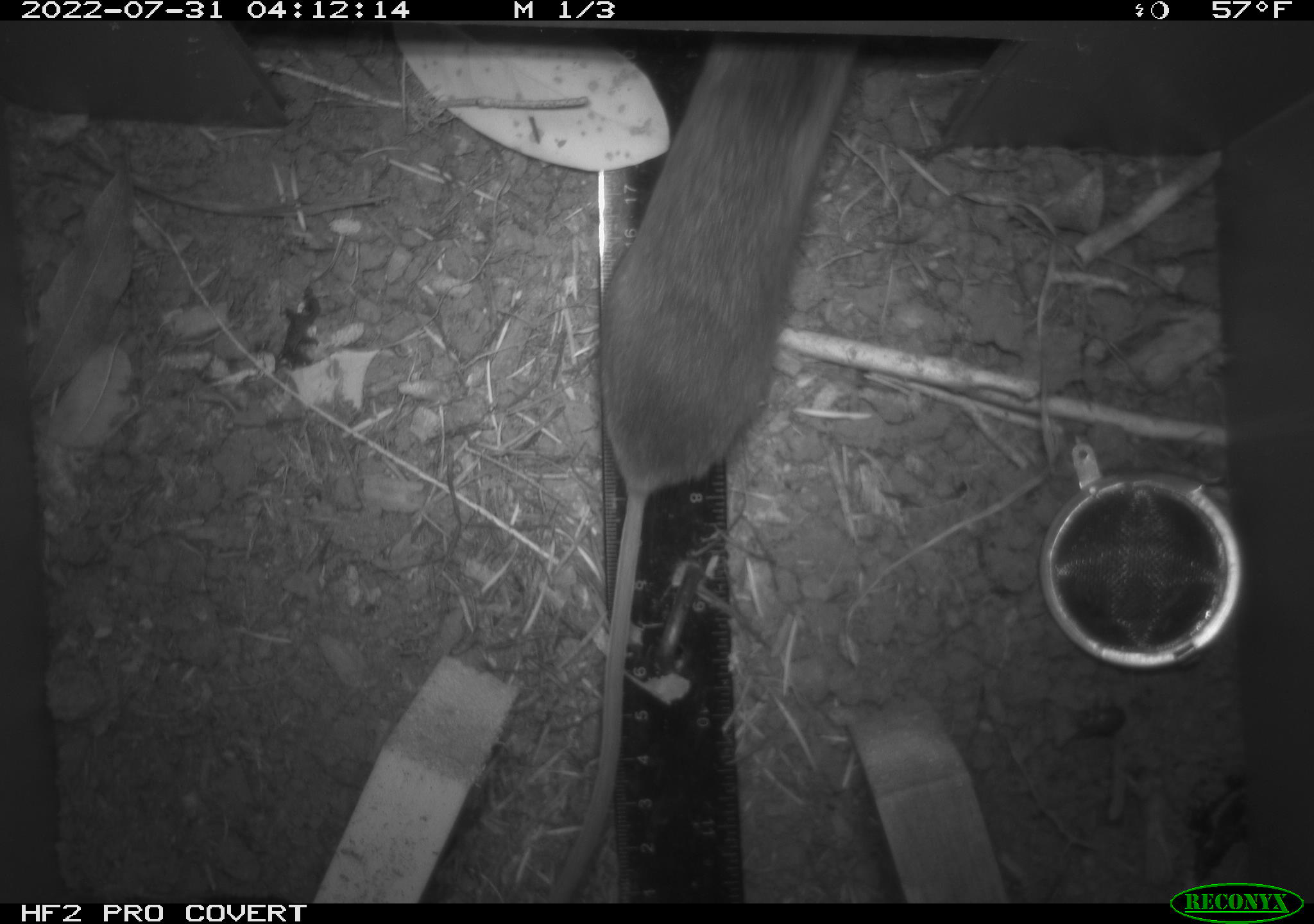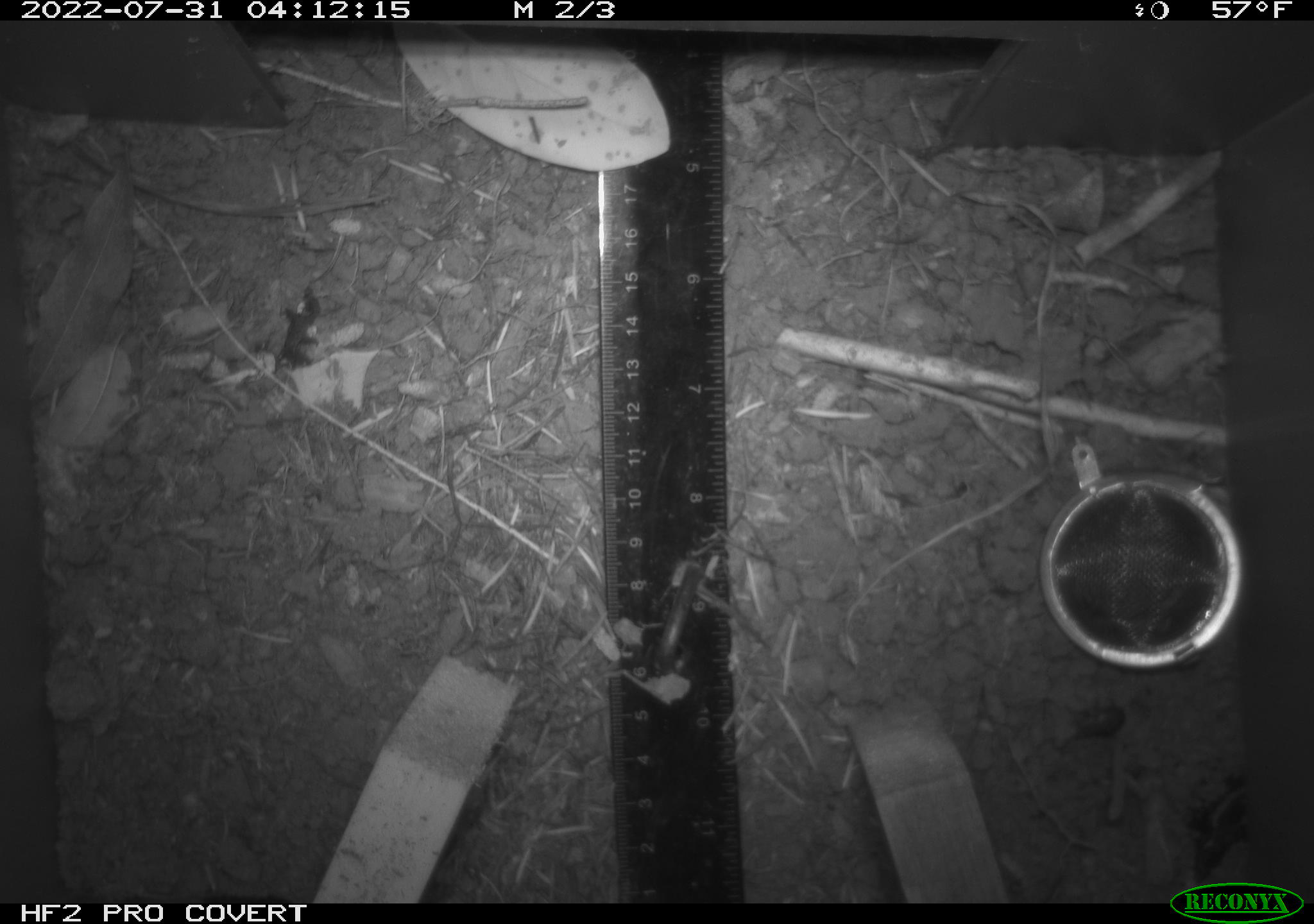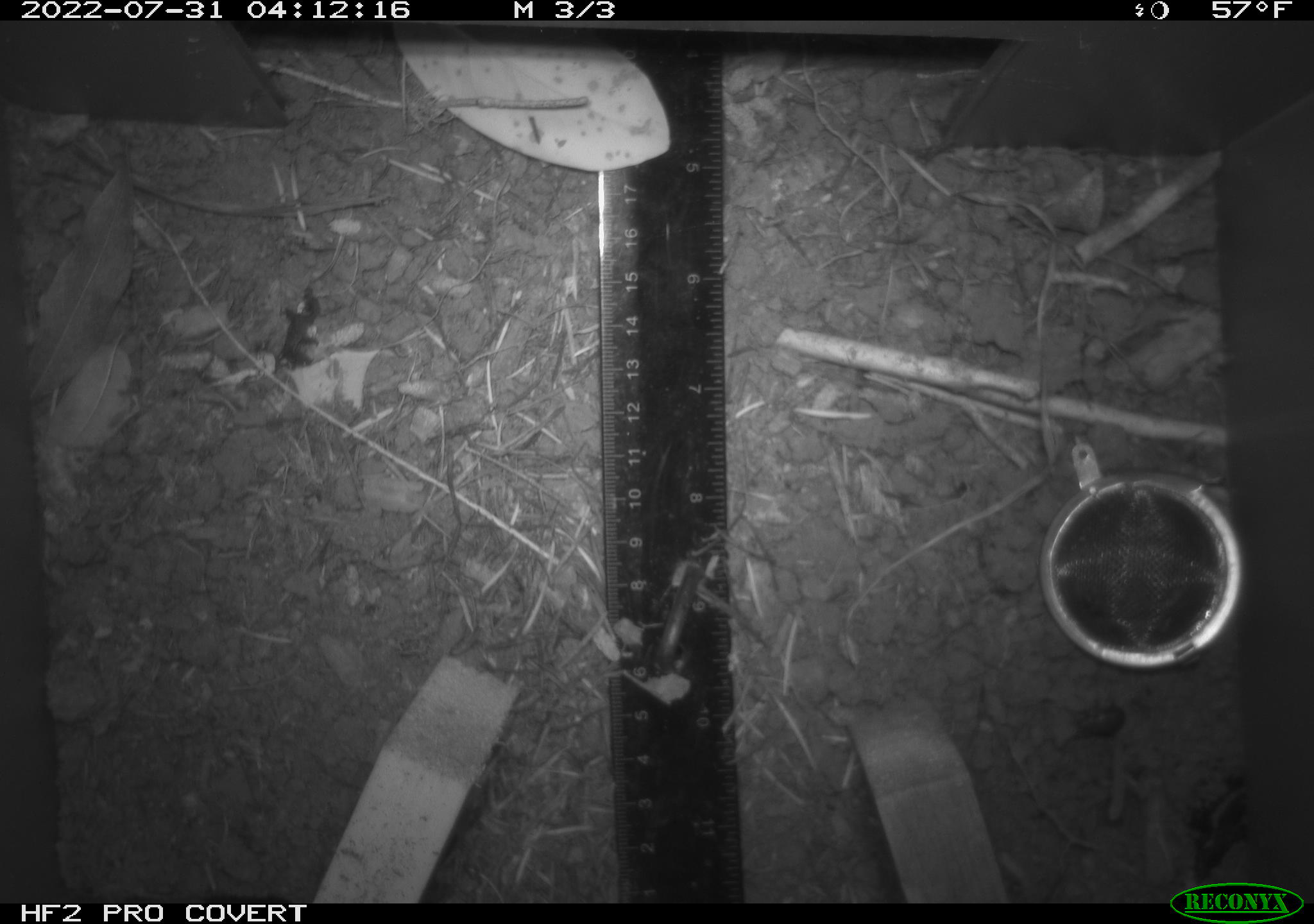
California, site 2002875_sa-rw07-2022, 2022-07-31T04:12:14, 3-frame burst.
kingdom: Animalia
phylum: Arthropoda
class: Insecta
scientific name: Insecta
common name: insect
Insect (Insecta).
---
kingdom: Animalia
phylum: Chordata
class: Mammalia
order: Rodentia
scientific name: Rodentia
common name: mouse species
Mouse species (Rodentia).